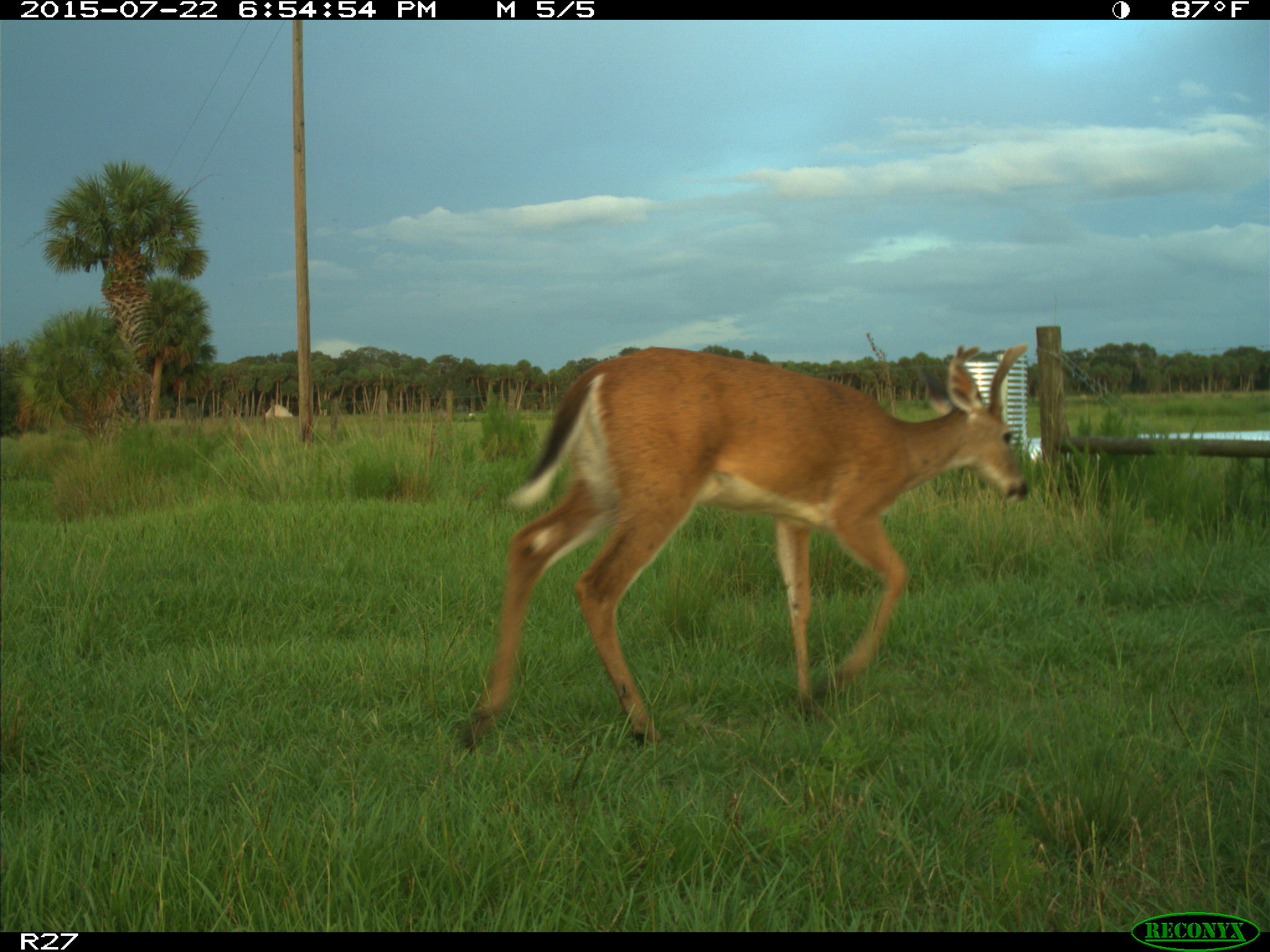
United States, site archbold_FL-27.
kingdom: Animalia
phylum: Chordata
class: Mammalia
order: Artiodactyla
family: Cervidae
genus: Odocoileus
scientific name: Odocoileus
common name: deer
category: unidentified deer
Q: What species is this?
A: Unidentified deer (deer) (Odocoileus).